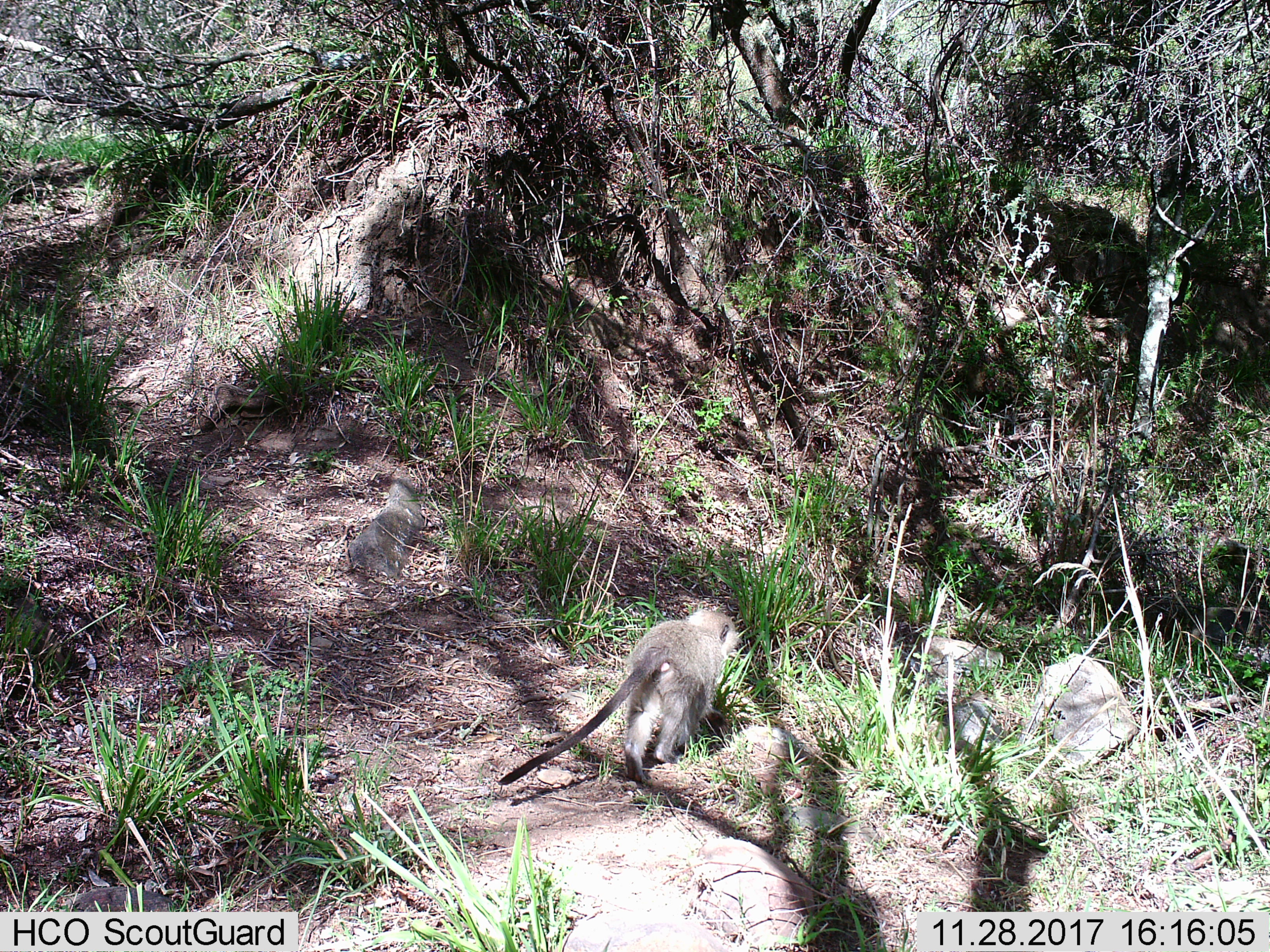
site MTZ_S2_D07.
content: unidentified animal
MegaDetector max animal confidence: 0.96